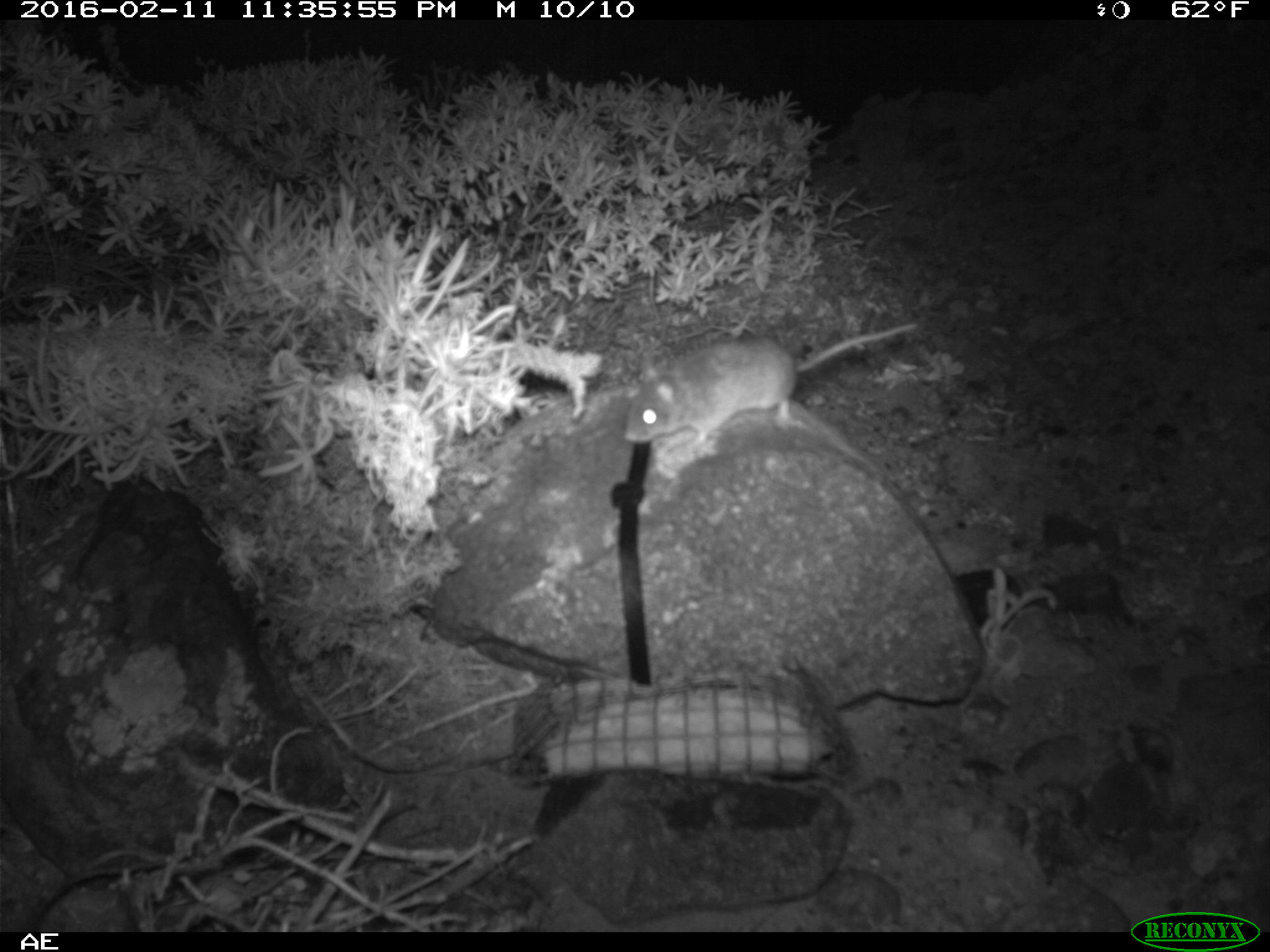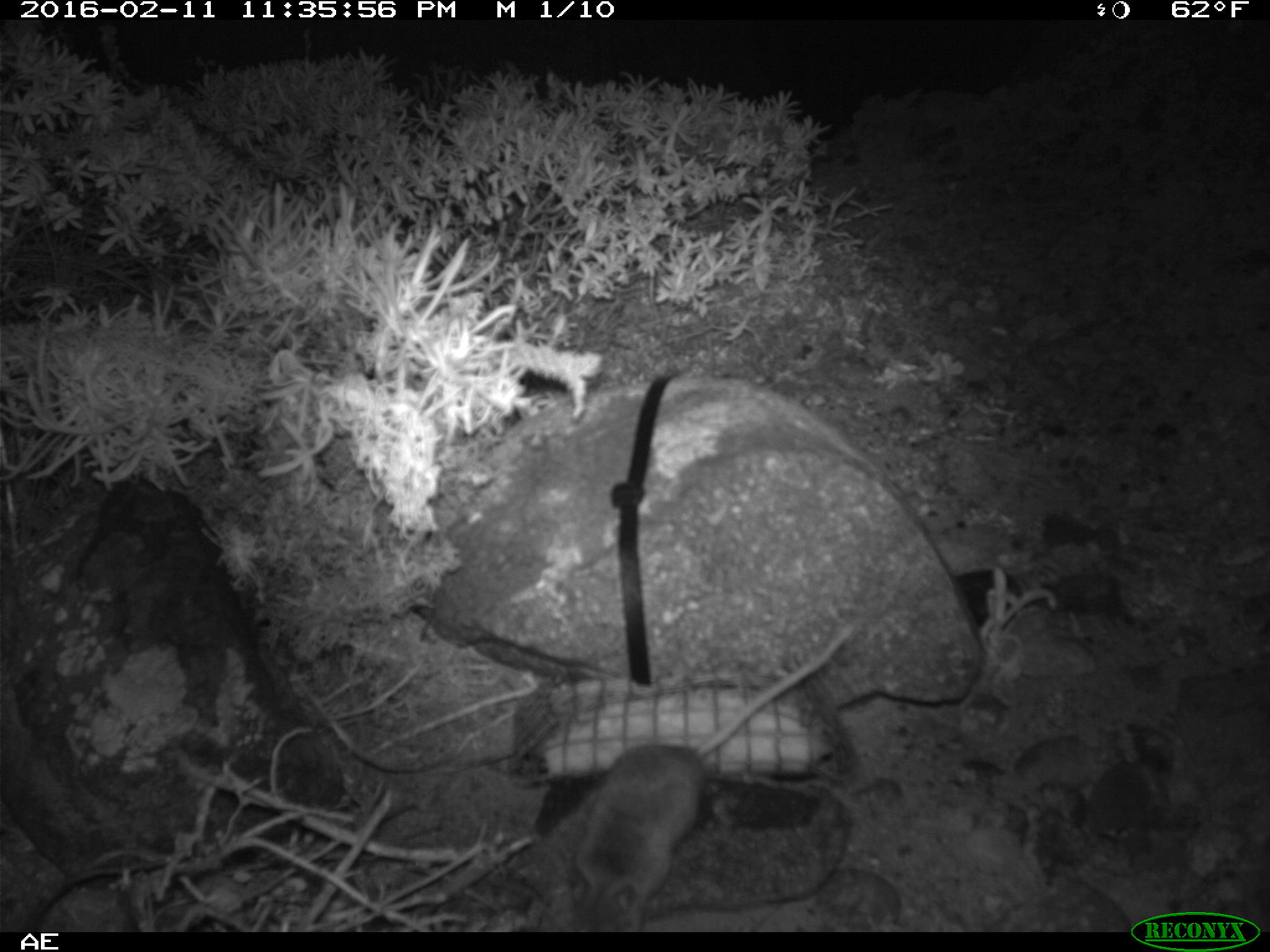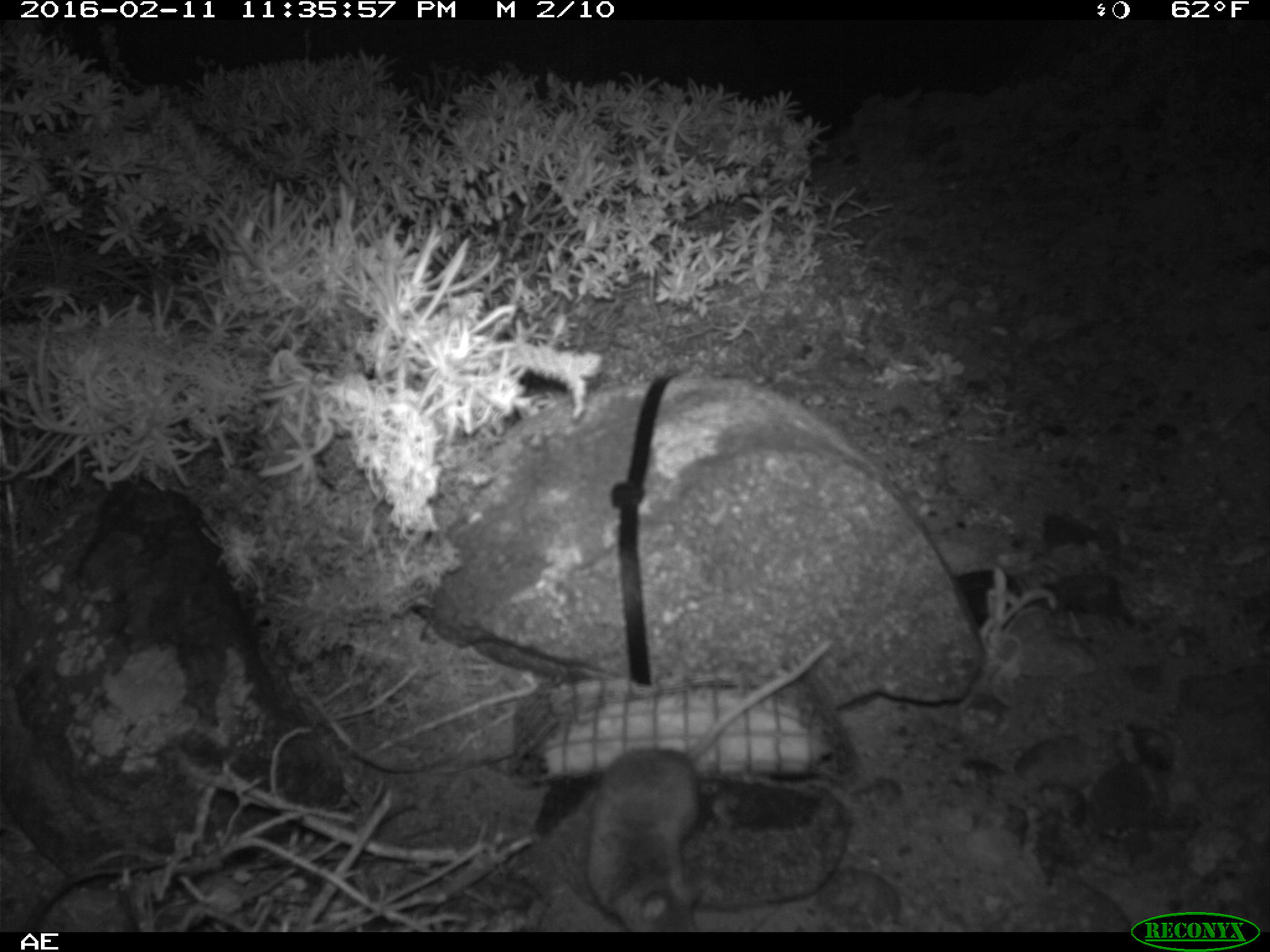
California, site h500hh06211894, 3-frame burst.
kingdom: Animalia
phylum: Chordata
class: Mammalia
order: Rodentia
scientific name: Rodentia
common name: rodent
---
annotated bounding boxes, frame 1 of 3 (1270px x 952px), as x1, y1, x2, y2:
rodent: 623, 320, 919, 450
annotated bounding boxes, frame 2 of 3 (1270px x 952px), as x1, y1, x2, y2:
rodent: 566, 625, 853, 933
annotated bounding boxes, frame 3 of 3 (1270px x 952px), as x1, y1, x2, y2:
rodent: 584, 636, 830, 932